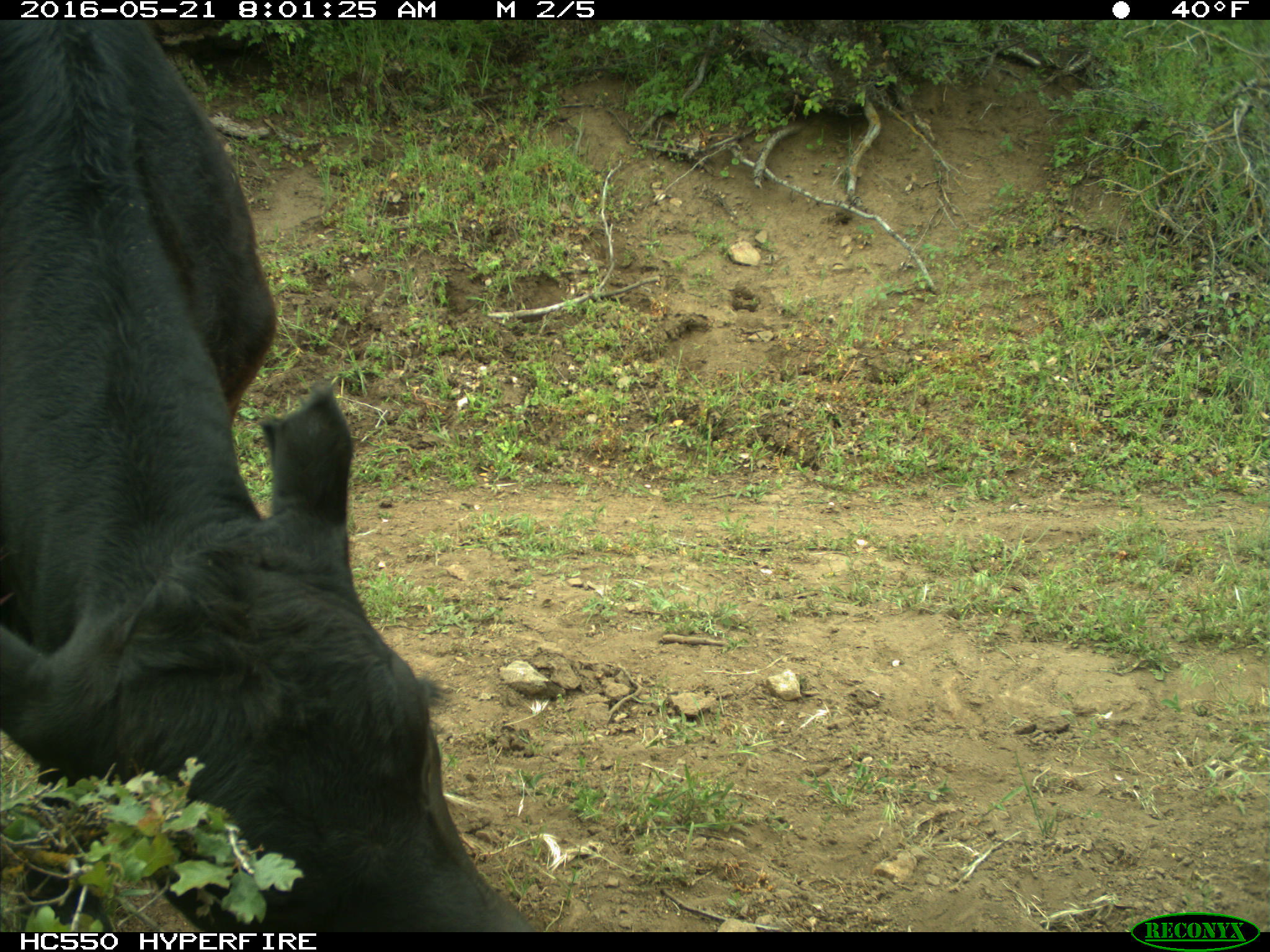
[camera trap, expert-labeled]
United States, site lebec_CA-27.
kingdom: Animalia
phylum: Chordata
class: Mammalia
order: Artiodactyla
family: Bovidae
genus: Bos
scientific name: Bos taurus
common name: domestic cow